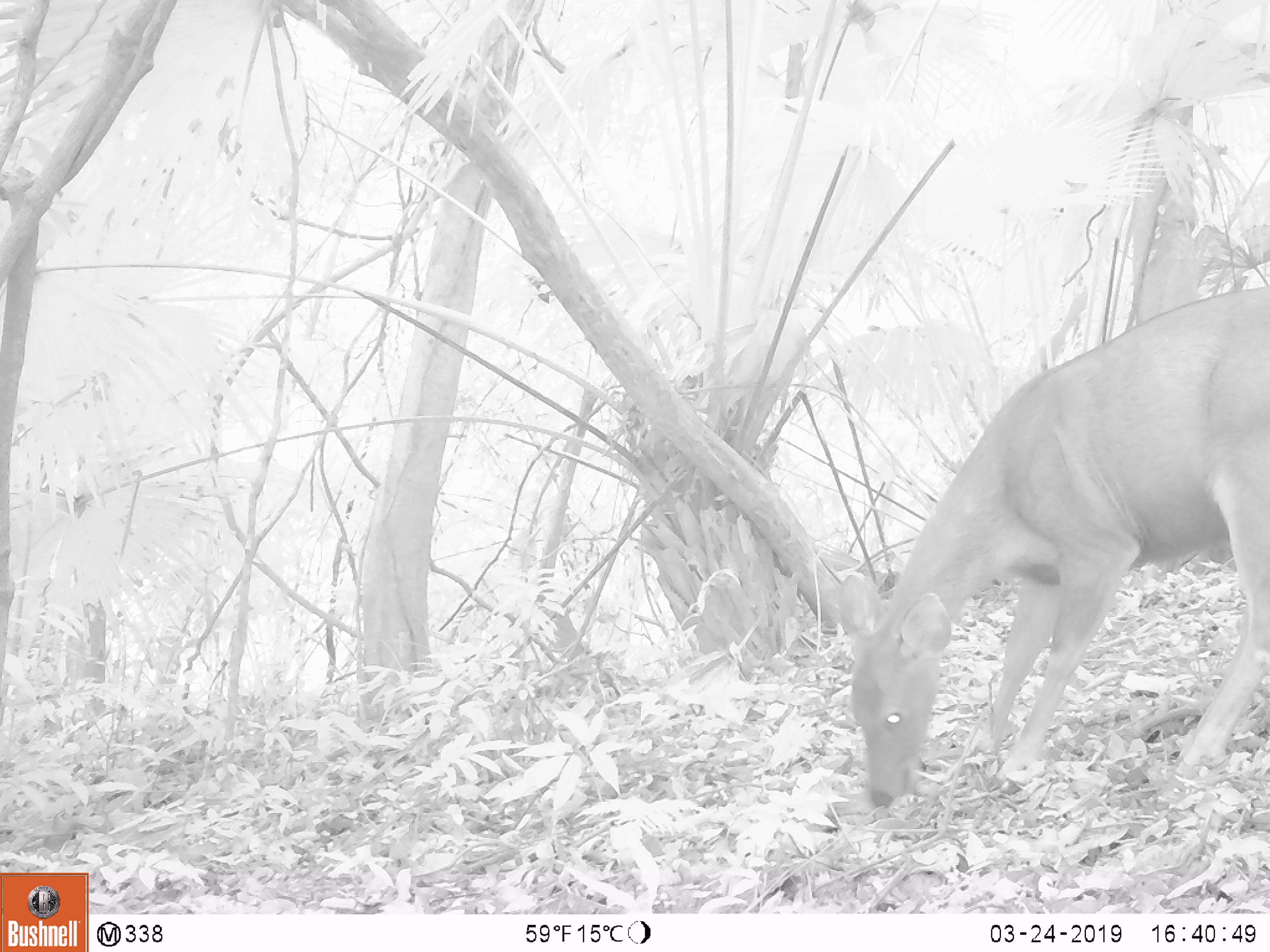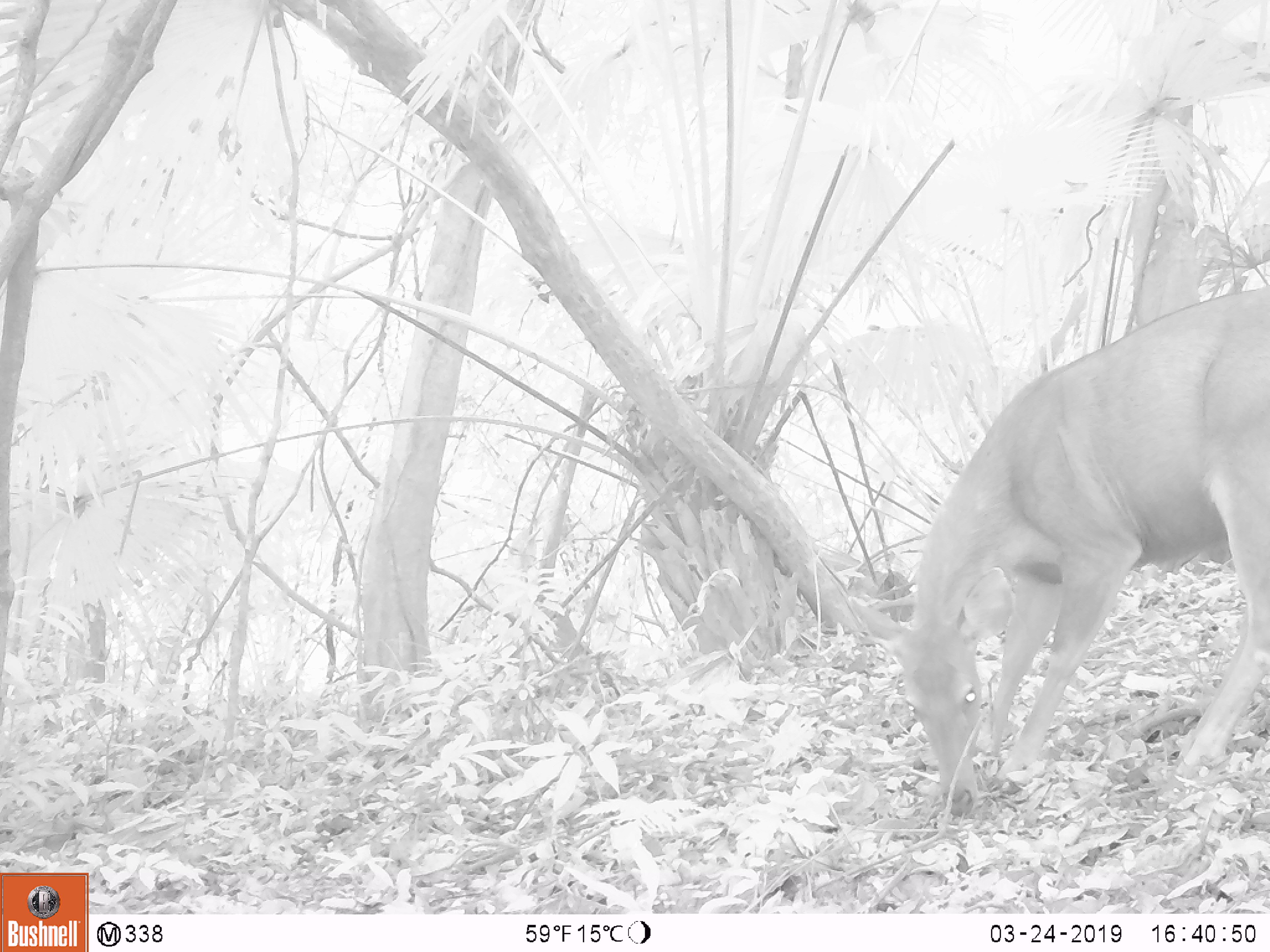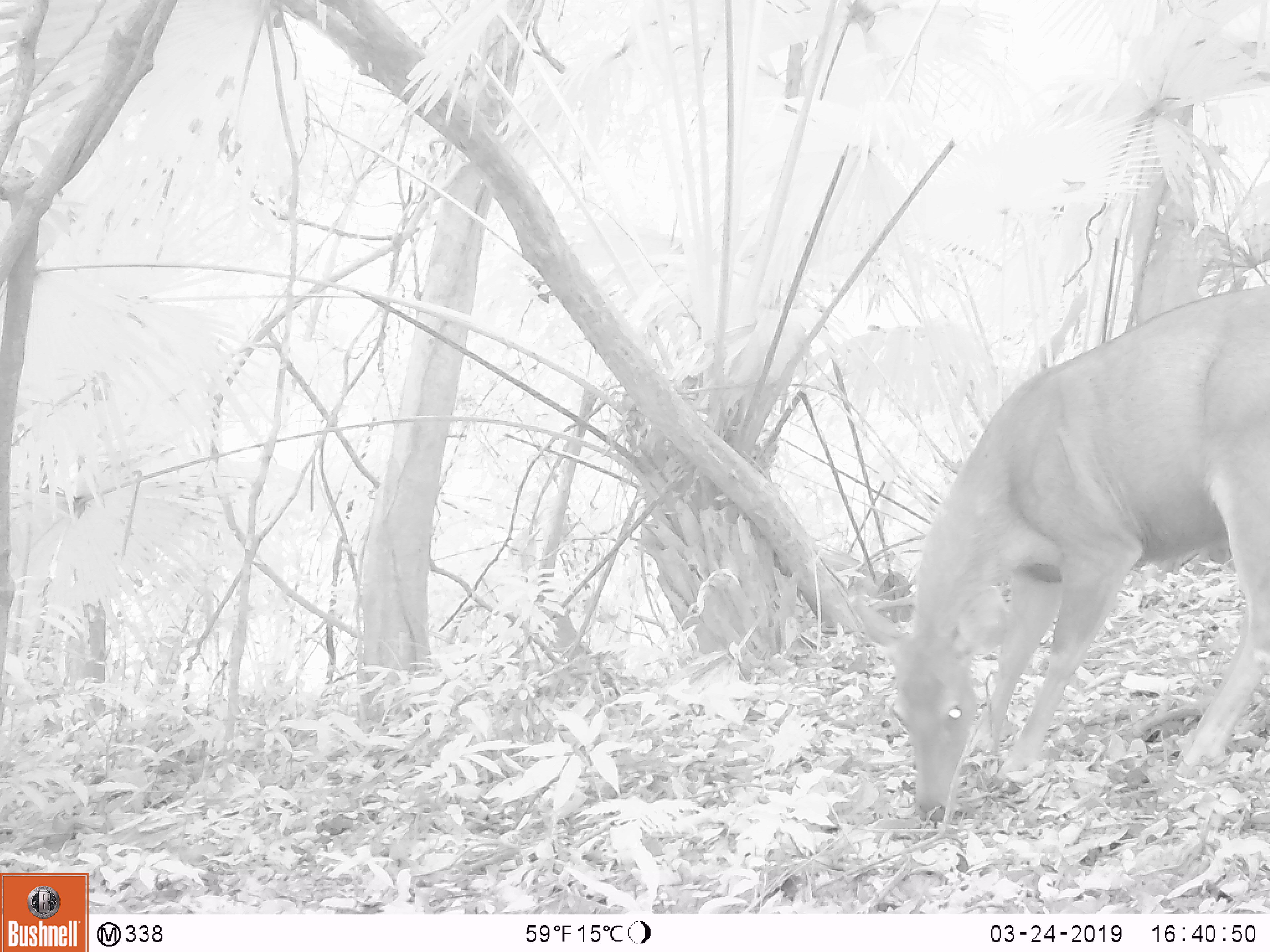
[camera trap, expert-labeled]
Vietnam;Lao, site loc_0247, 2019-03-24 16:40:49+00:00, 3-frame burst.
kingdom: Animalia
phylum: Chordata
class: Mammalia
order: Artiodactyla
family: Cervidae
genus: Rusa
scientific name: Rusa unicolor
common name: sambar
Sambar (Rusa unicolor). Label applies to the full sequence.